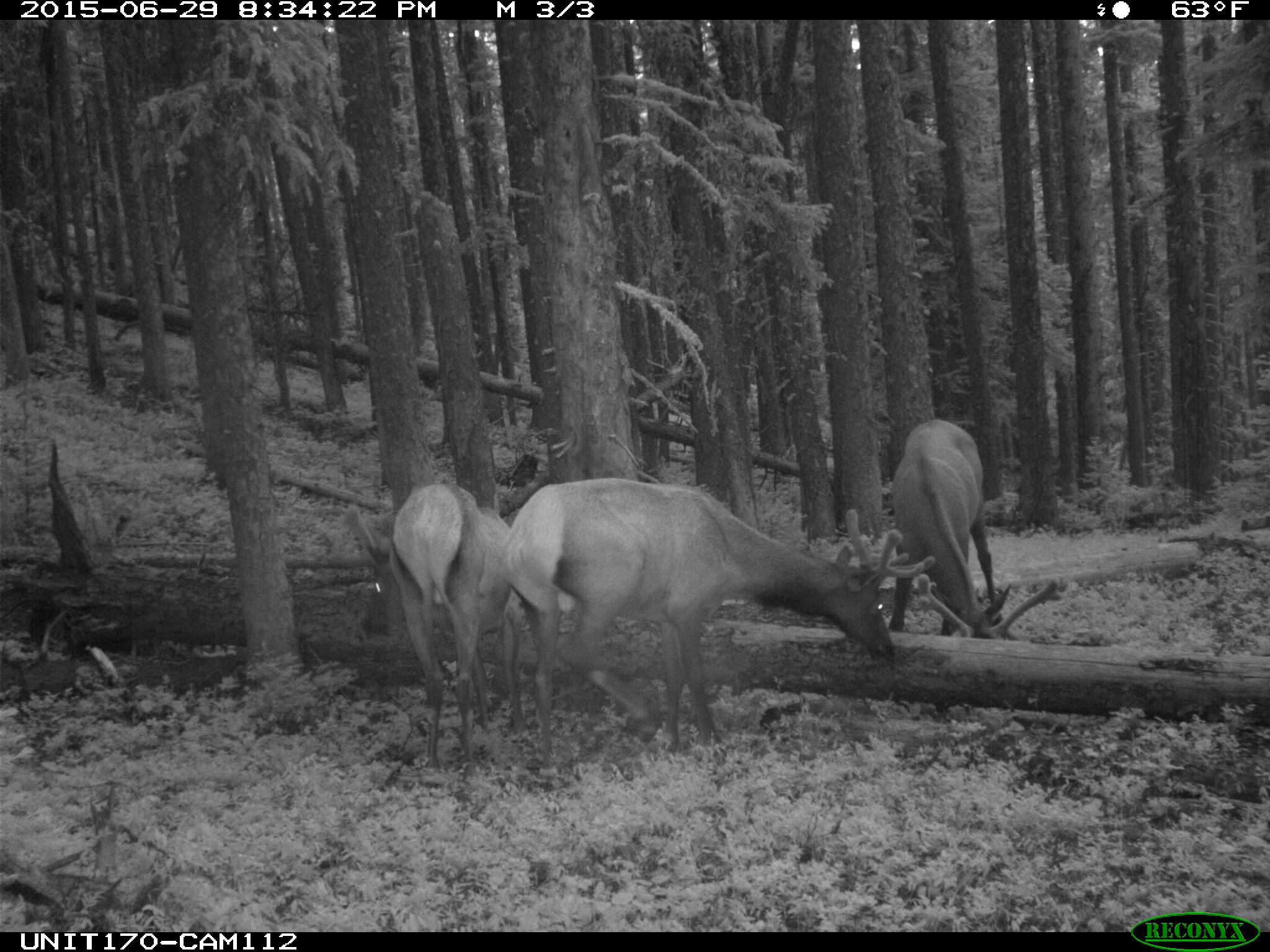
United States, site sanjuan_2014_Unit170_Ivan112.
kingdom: Animalia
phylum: Chordata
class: Mammalia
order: Artiodactyla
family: Cervidae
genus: Cervus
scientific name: Cervus elaphus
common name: red deer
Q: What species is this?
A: Cervus elaphus (red deer).